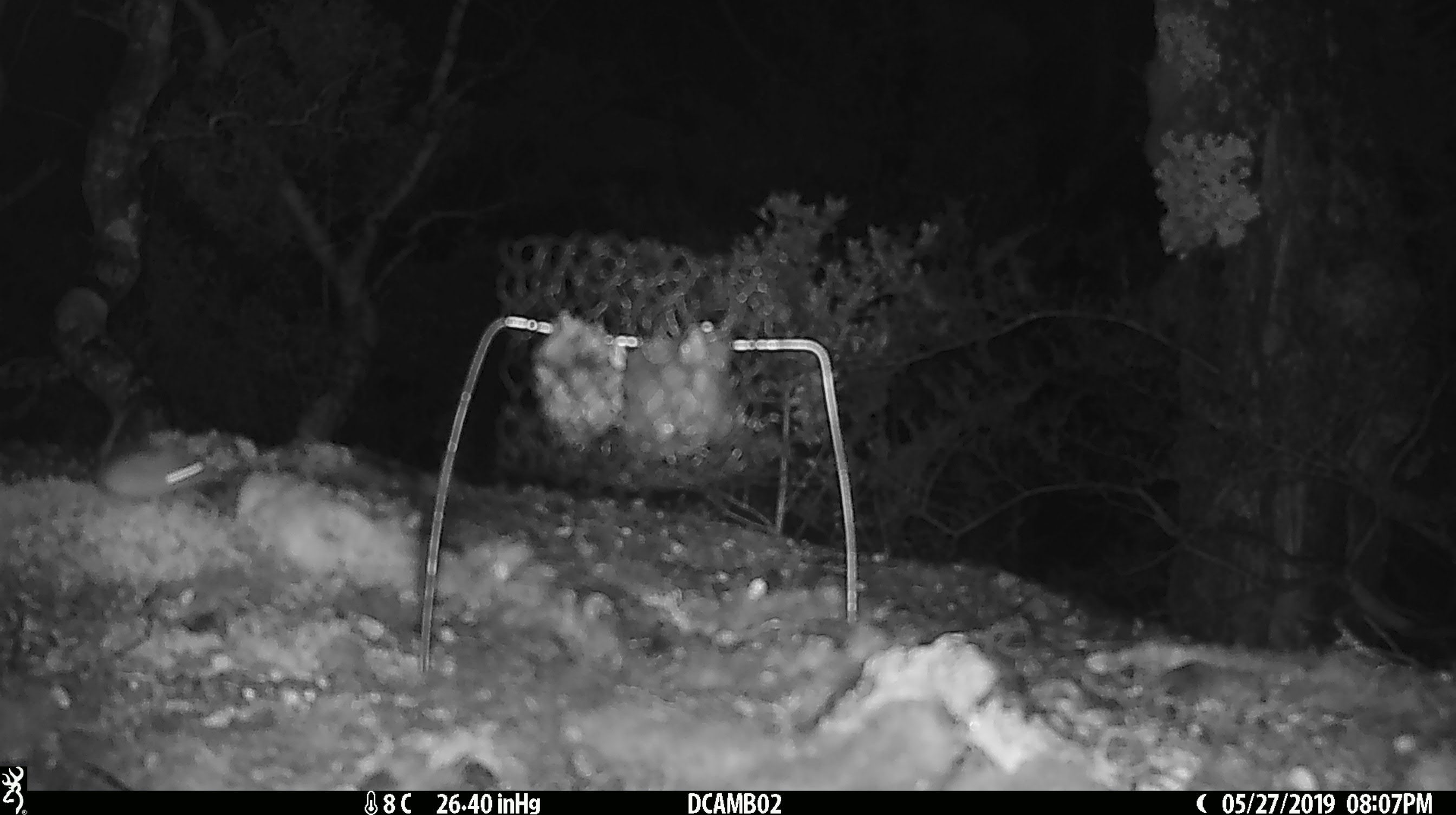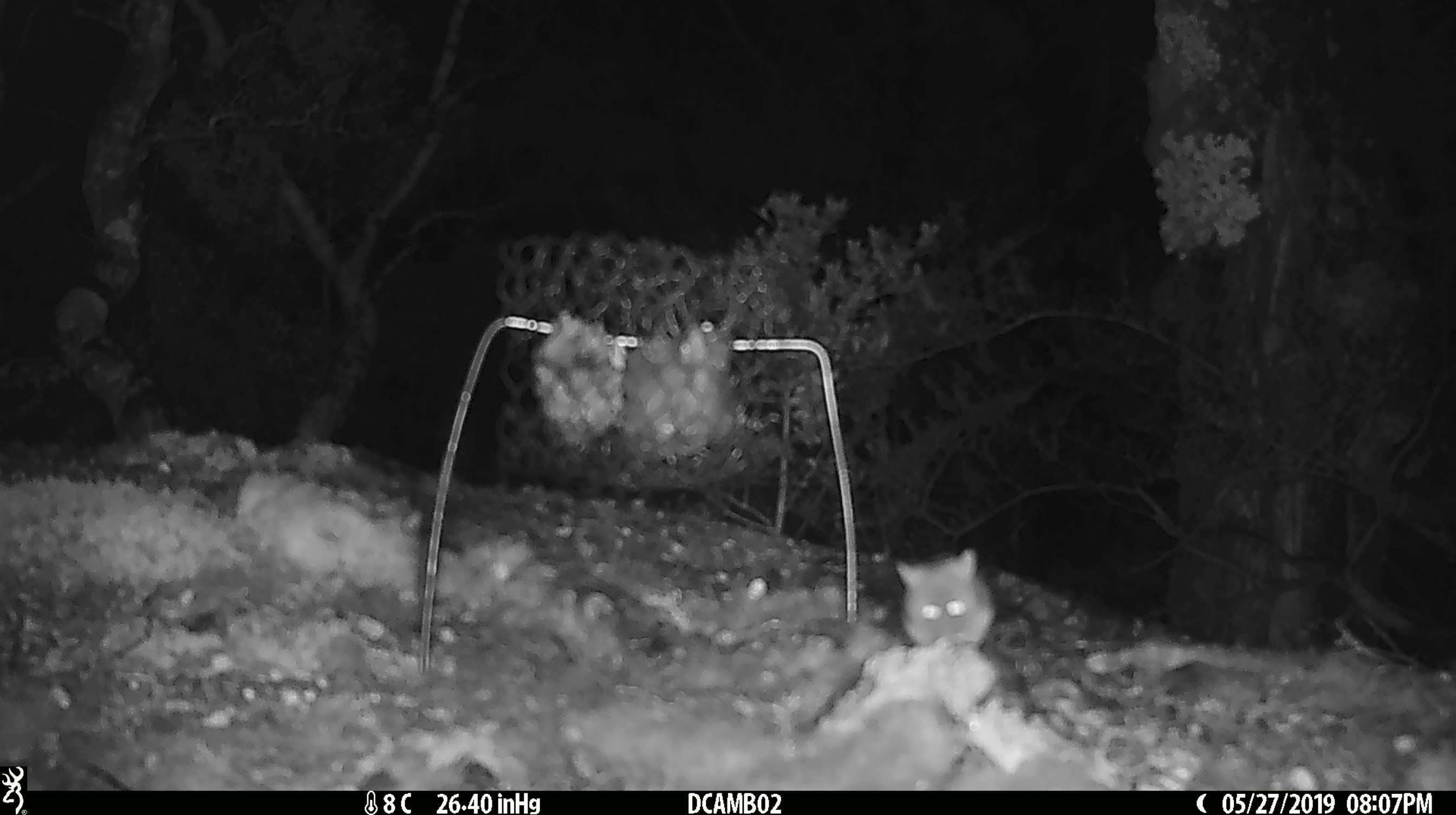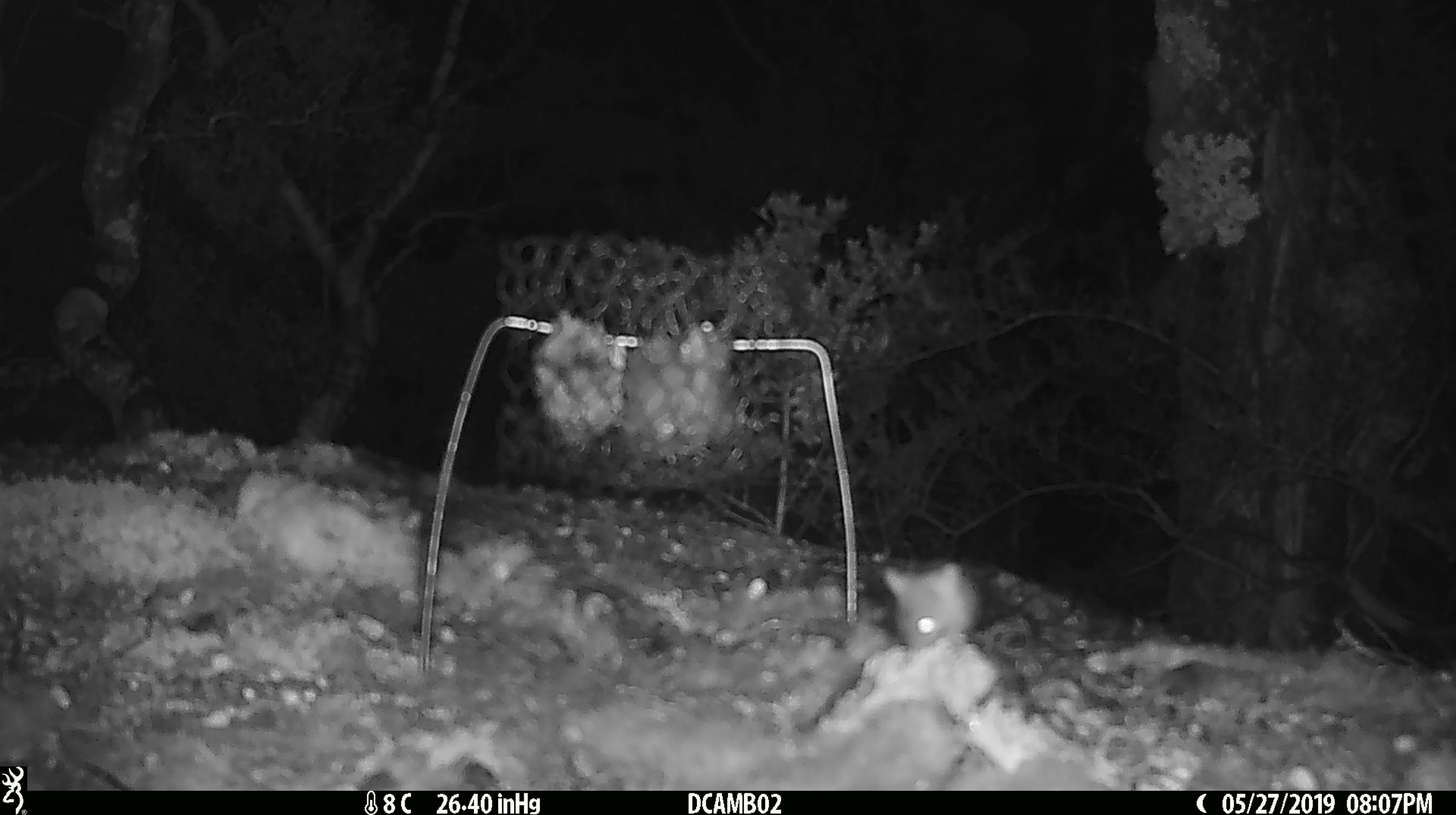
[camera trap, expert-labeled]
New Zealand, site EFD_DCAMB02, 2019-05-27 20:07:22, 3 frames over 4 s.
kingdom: Animalia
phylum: Chordata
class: Mammalia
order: Rodentia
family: Muridae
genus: Mus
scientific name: Mus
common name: mouse